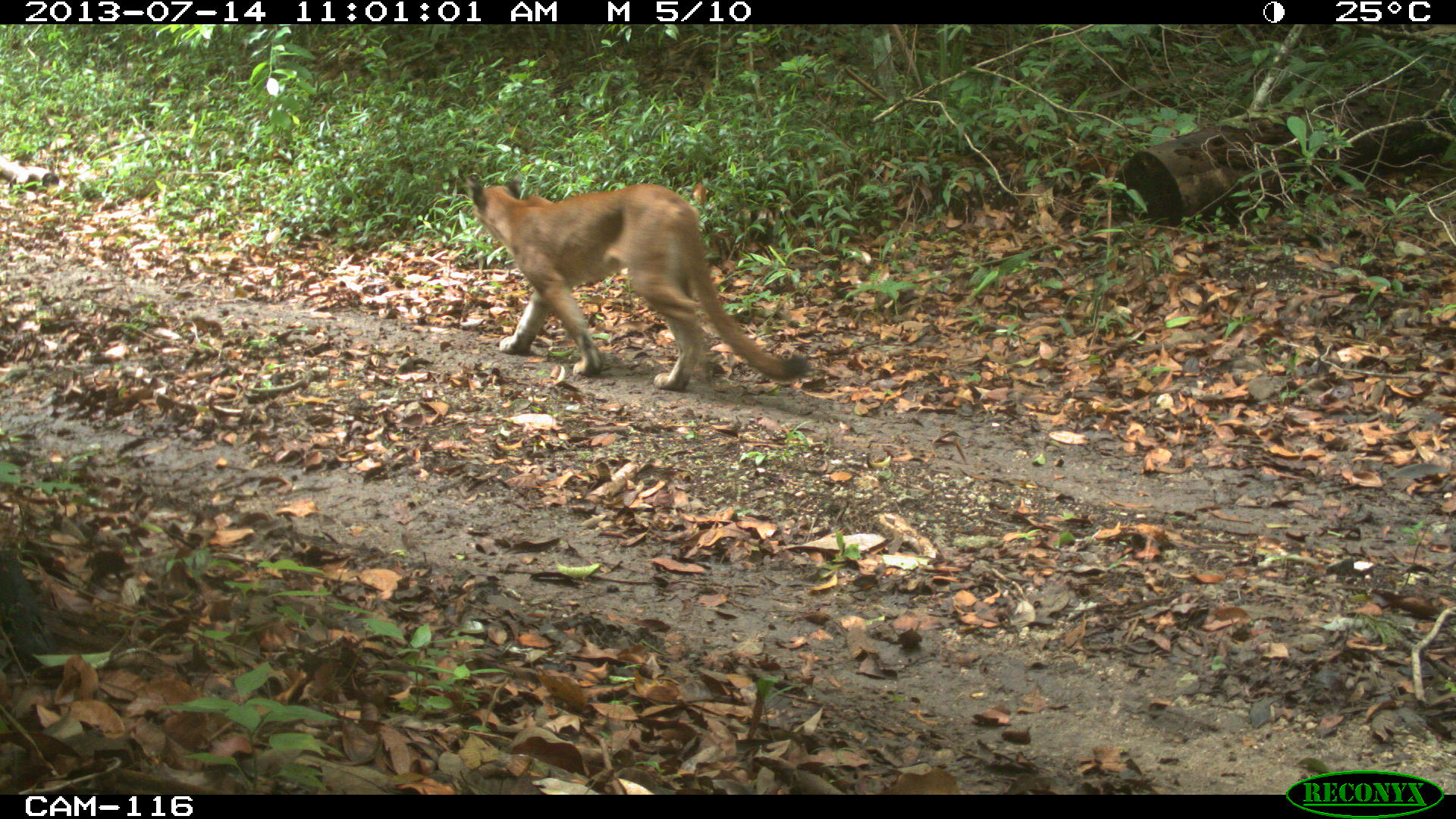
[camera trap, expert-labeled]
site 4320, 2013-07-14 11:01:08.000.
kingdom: Animalia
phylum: Chordata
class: Mammalia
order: Carnivora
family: Felidae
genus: Puma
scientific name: Puma concolor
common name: mountain lion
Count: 1.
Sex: female.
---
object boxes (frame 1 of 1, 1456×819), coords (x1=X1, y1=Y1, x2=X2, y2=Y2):
puma concolor: (x1=465, y1=172, x2=809, y2=391)